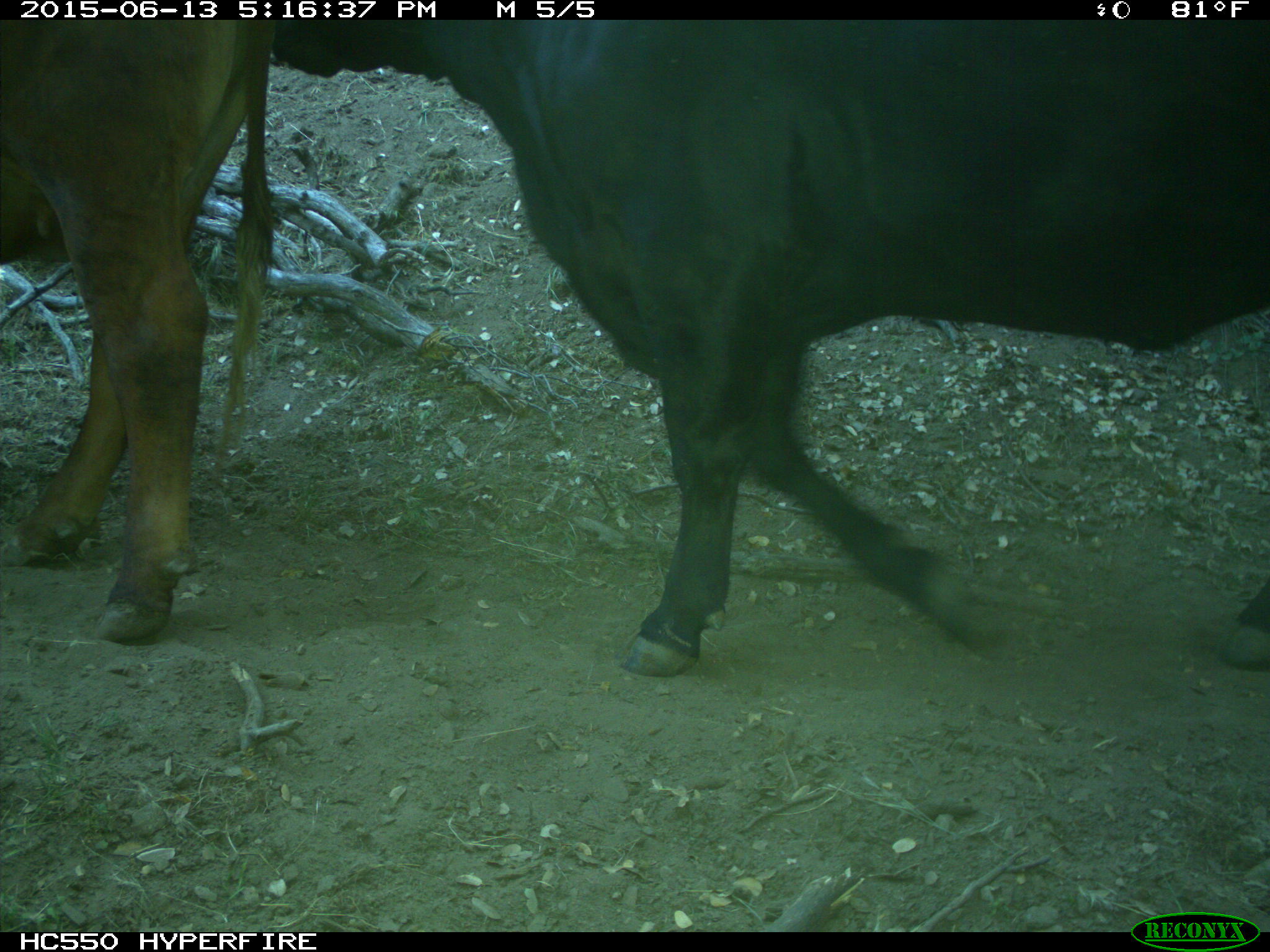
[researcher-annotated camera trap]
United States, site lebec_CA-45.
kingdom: Animalia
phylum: Chordata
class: Mammalia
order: Artiodactyla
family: Bovidae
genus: Bos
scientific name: Bos taurus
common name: domestic cow